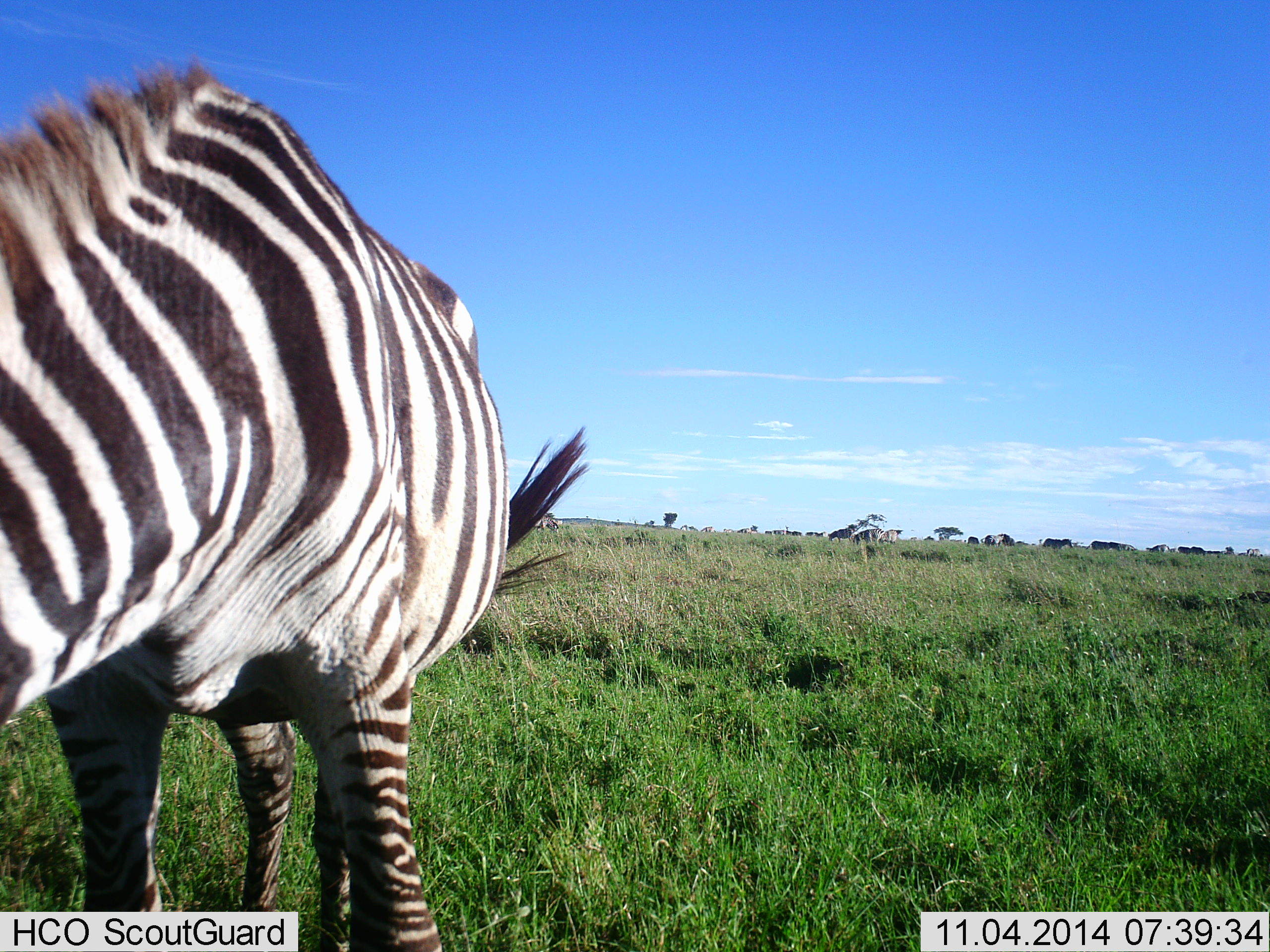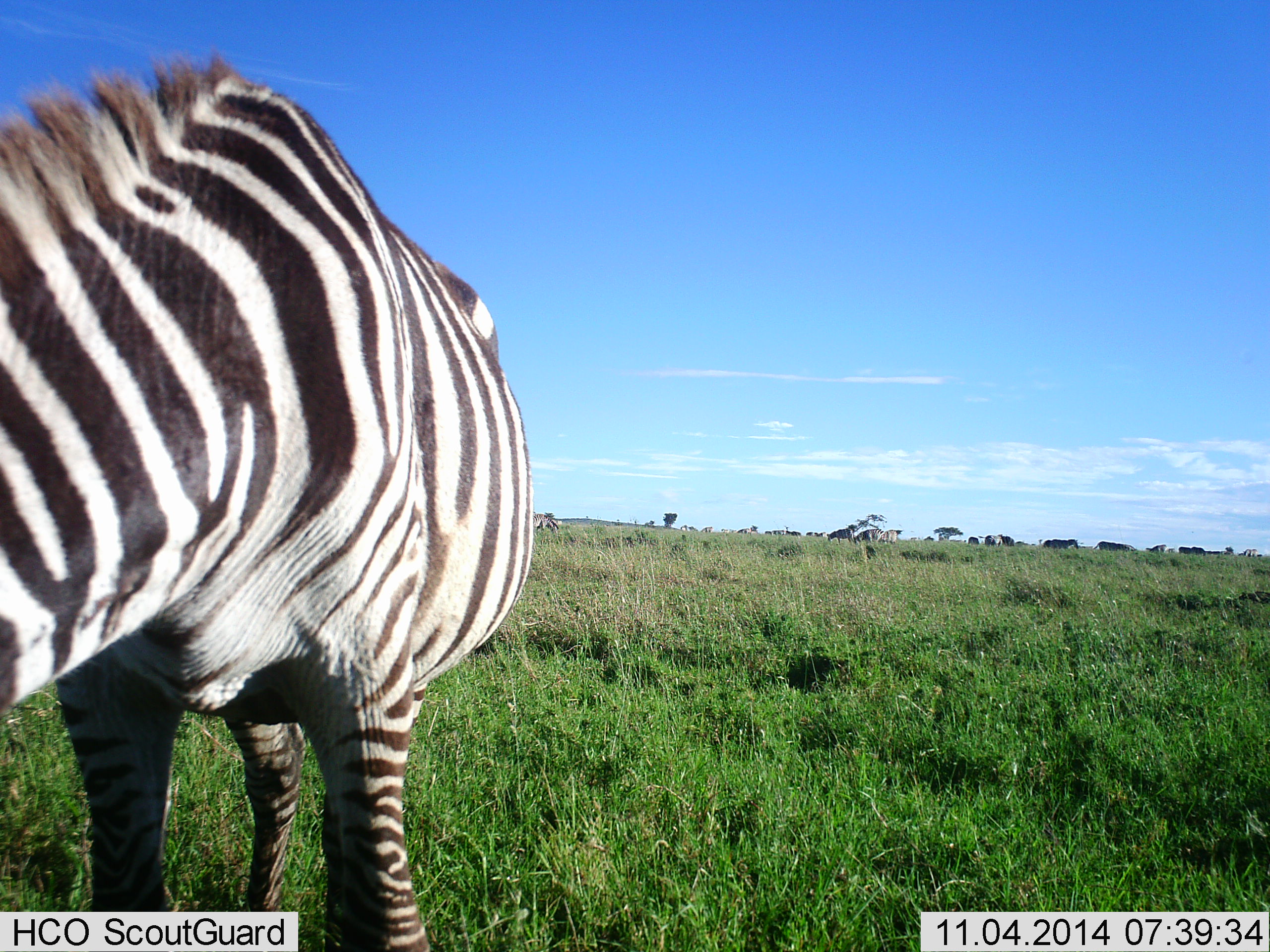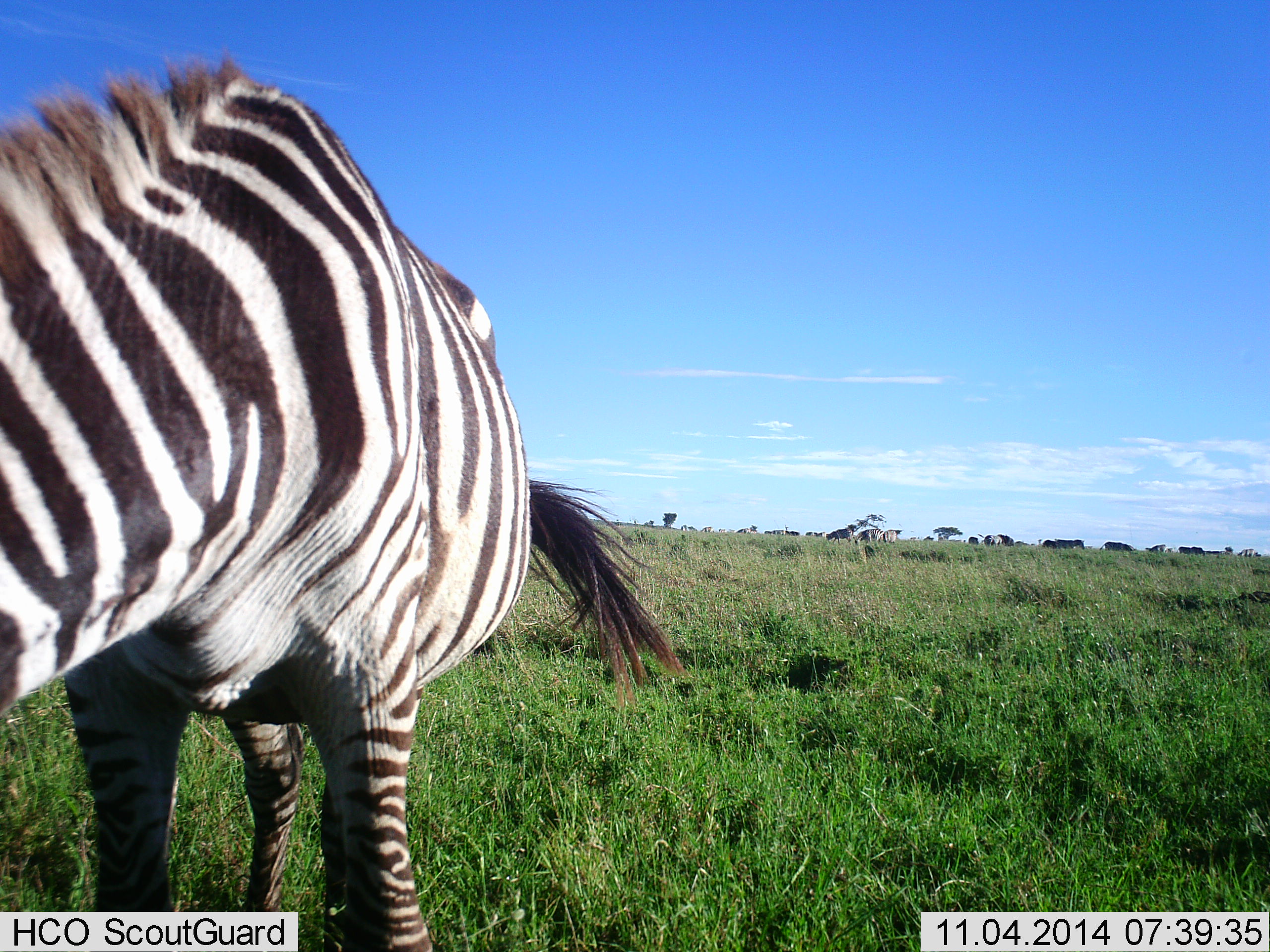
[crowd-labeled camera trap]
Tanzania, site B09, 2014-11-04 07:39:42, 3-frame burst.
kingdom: Animalia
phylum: Chordata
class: Mammalia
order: Perissodactyla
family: Equidae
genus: Equus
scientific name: Equus quagga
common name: plains zebra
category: zebra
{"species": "zebra (plains zebra) (Equus quagga)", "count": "1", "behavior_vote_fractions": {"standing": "54%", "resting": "0%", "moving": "23%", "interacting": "0%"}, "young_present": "0%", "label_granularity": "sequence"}